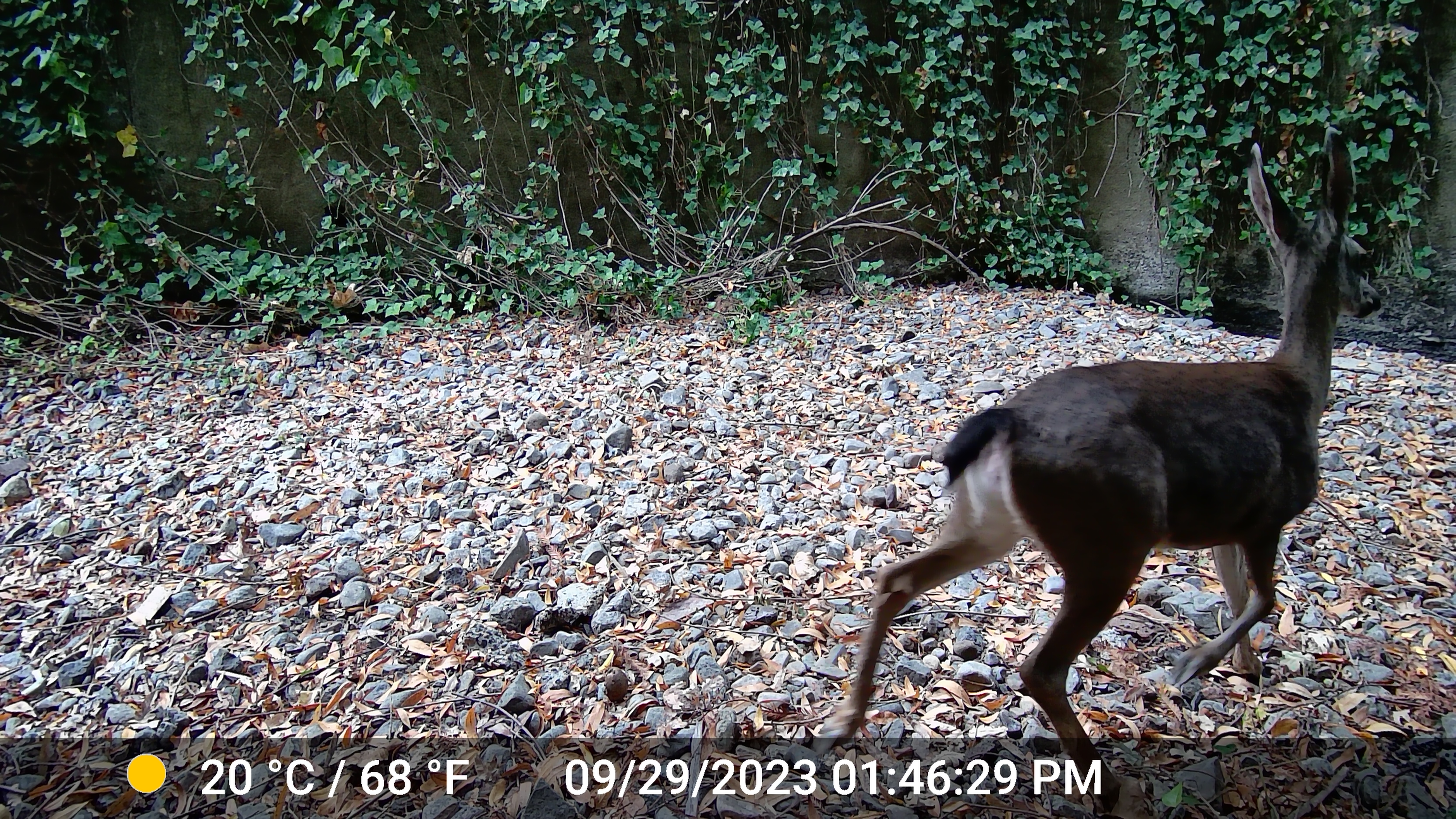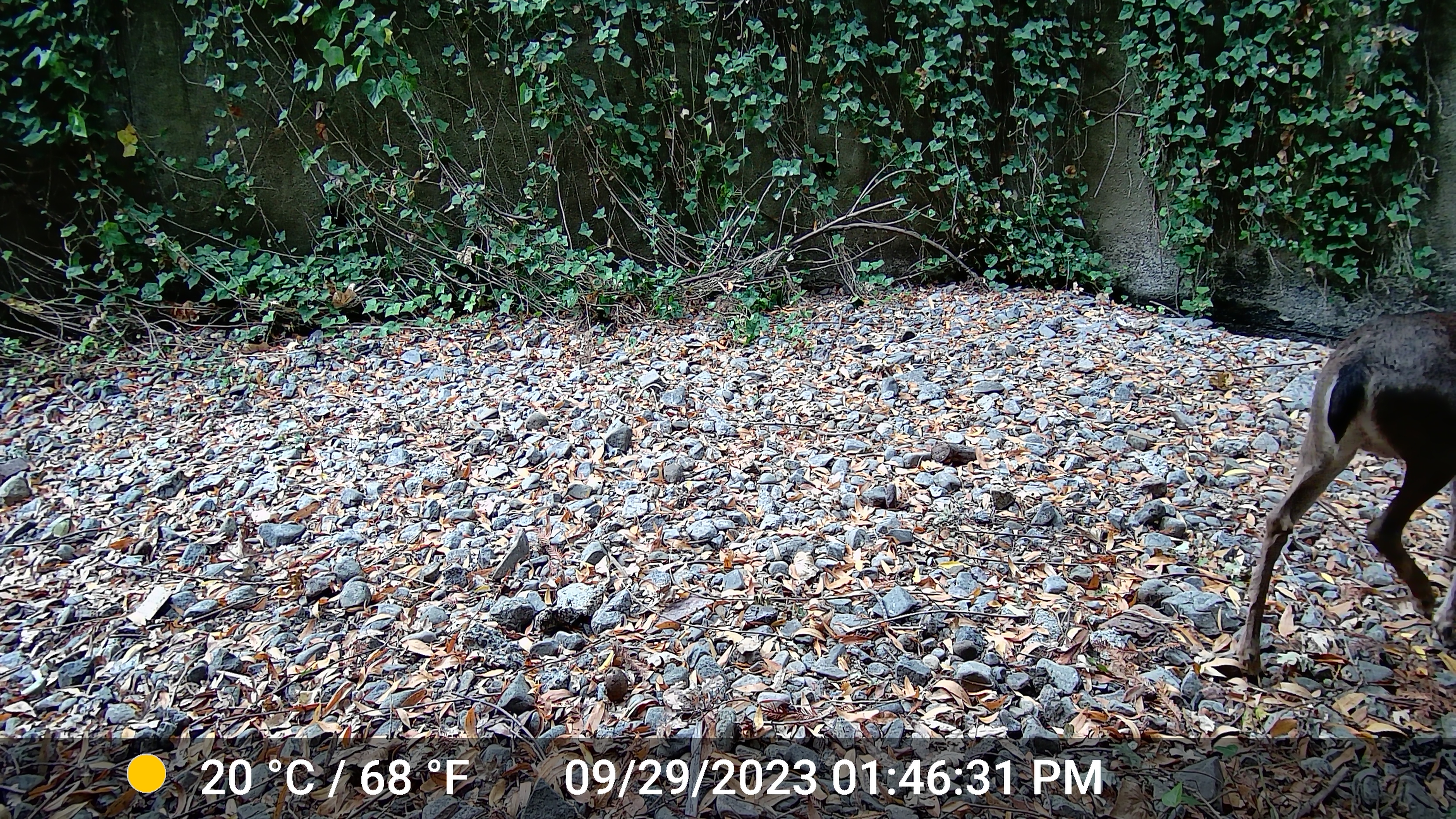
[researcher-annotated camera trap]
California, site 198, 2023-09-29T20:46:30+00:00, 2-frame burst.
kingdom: Animalia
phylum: Chordata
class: Mammalia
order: Artiodactyla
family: Cervidae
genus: Odocoileus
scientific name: Odocoileus hemionus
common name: mule deer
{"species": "mule deer (Odocoileus hemionus)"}